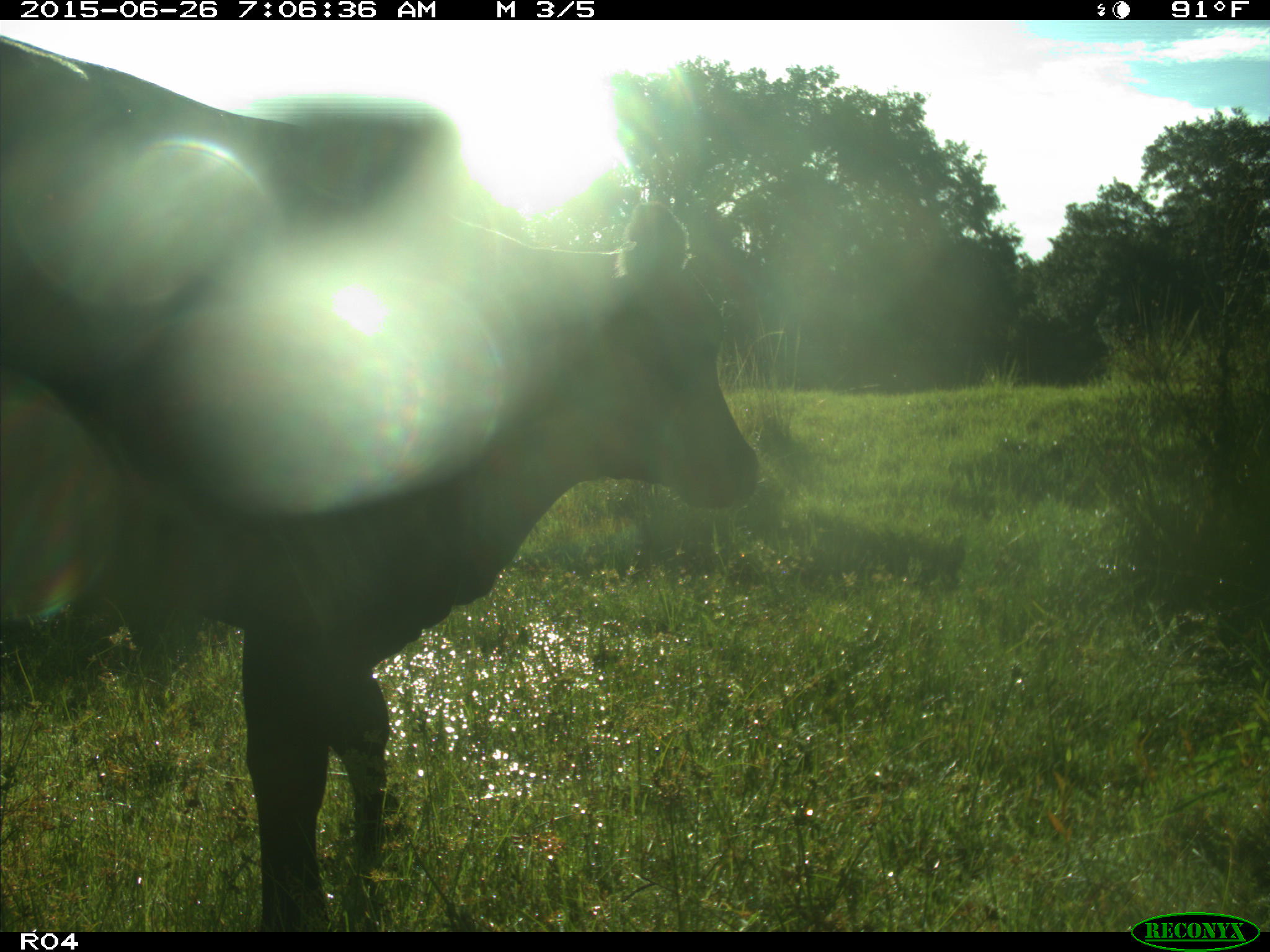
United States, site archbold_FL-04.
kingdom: Animalia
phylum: Chordata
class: Mammalia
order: Artiodactyla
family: Bovidae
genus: Bos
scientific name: Bos taurus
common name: domestic cow